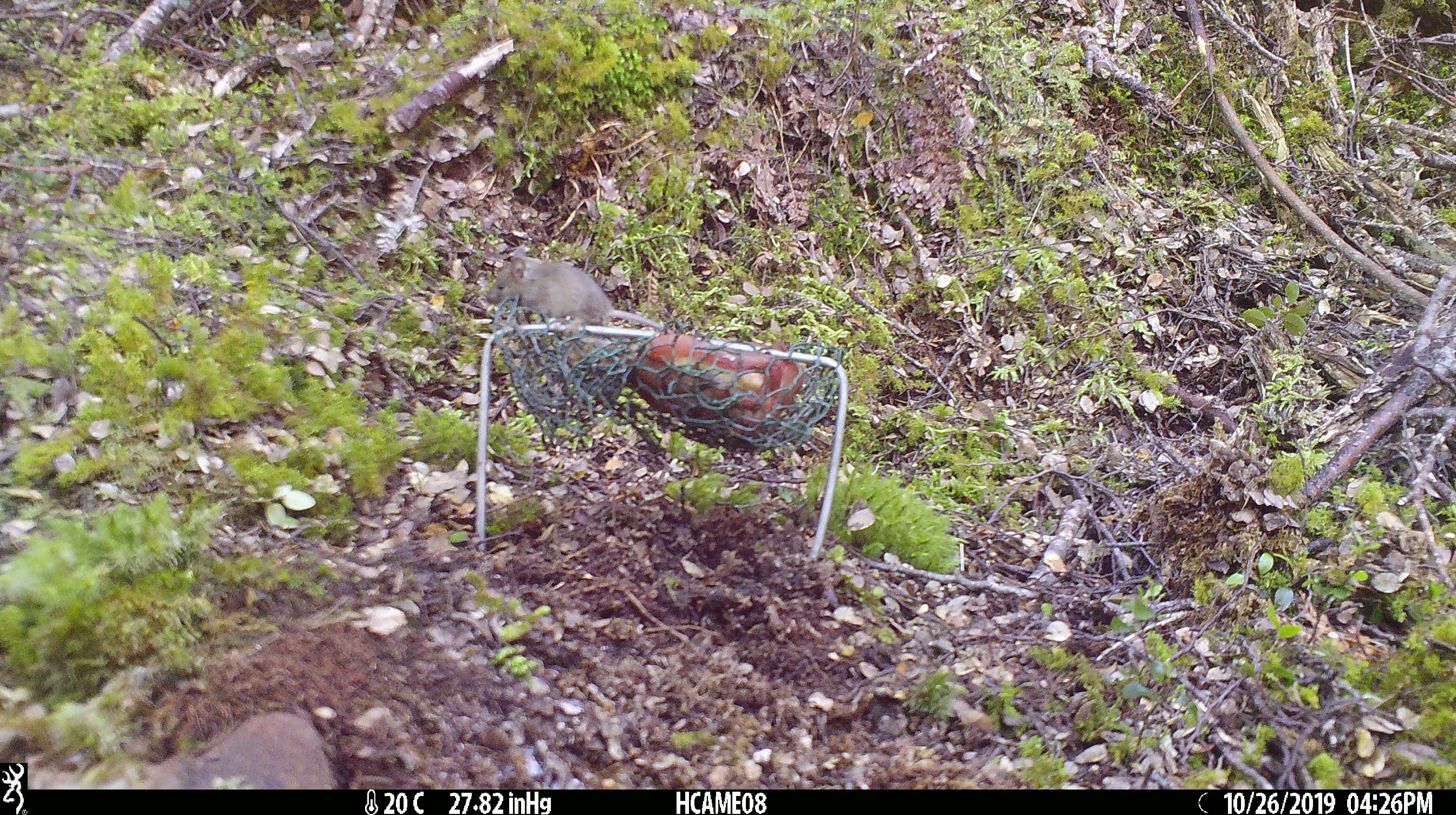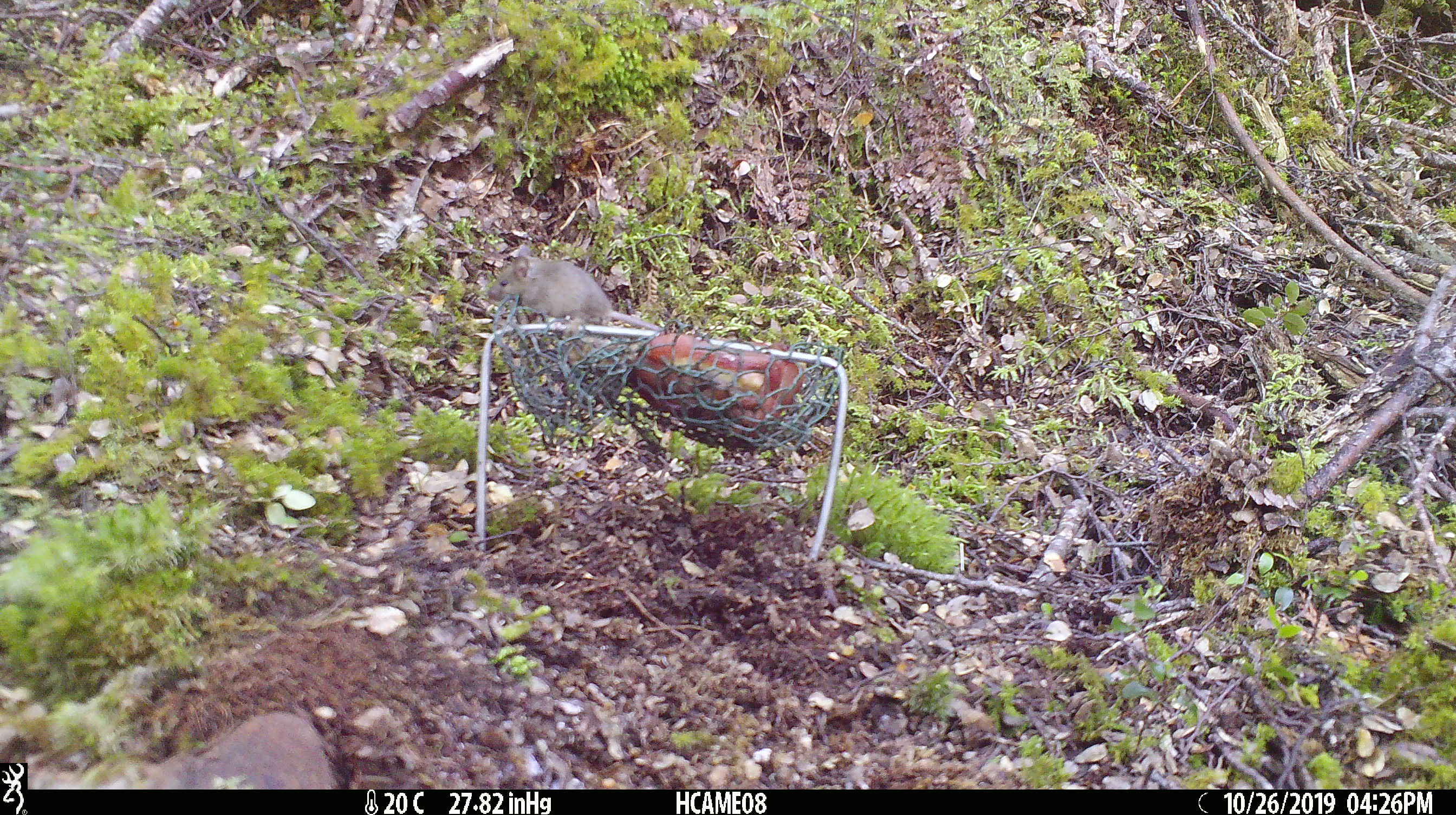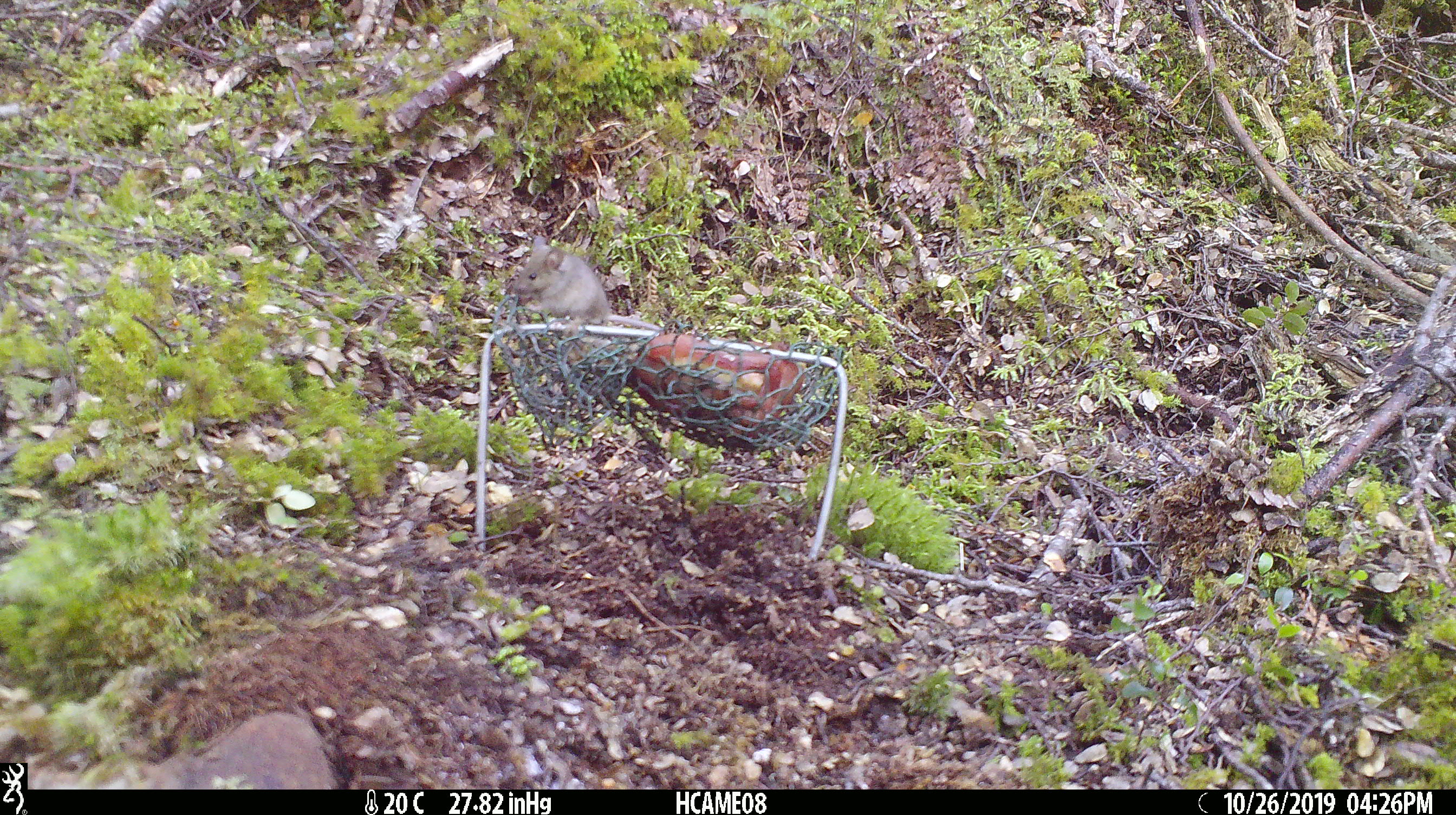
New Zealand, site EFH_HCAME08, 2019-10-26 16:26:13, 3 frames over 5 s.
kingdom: Animalia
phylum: Chordata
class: Mammalia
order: Rodentia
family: Muridae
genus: Mus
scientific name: Mus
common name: mouse